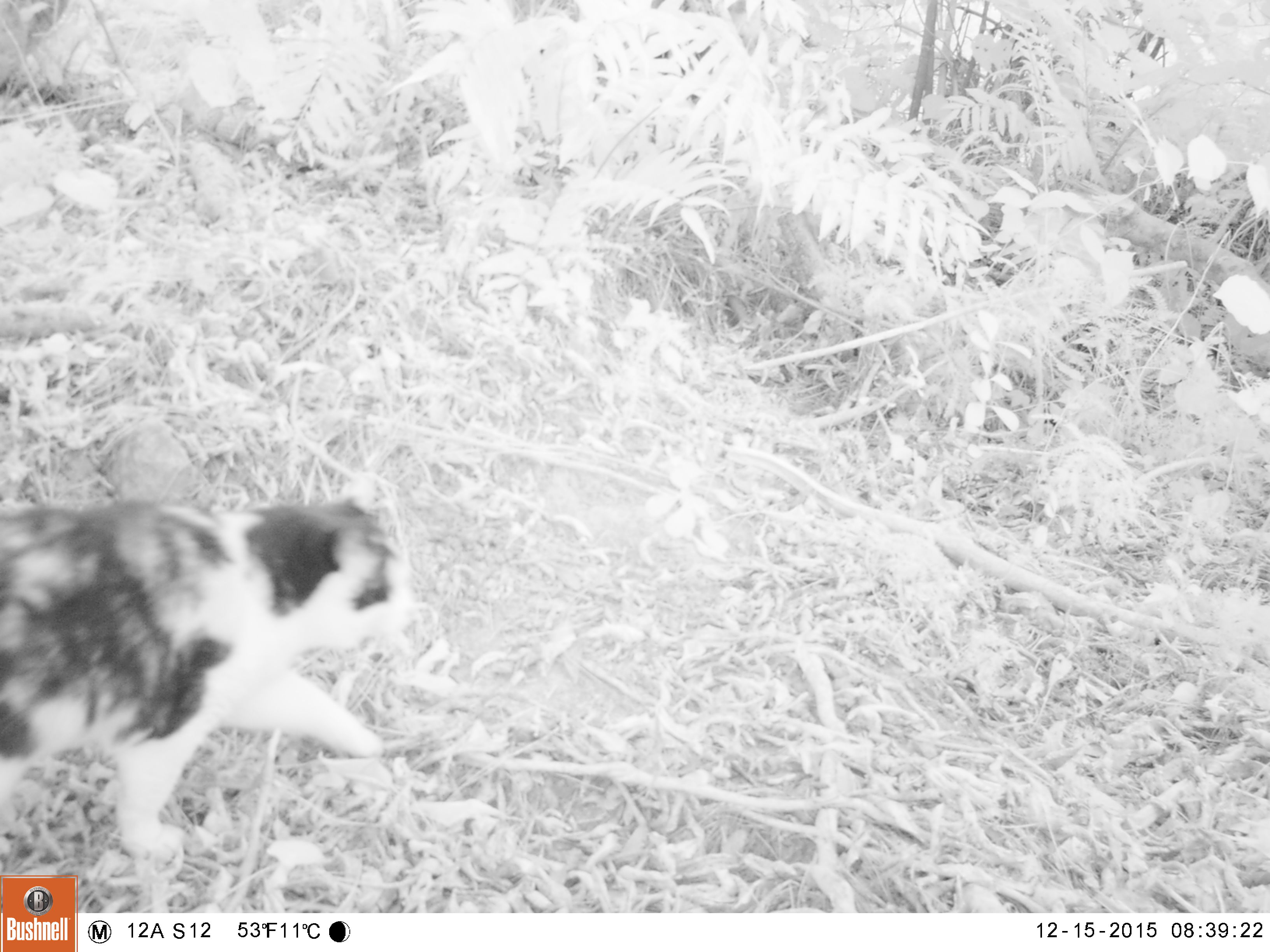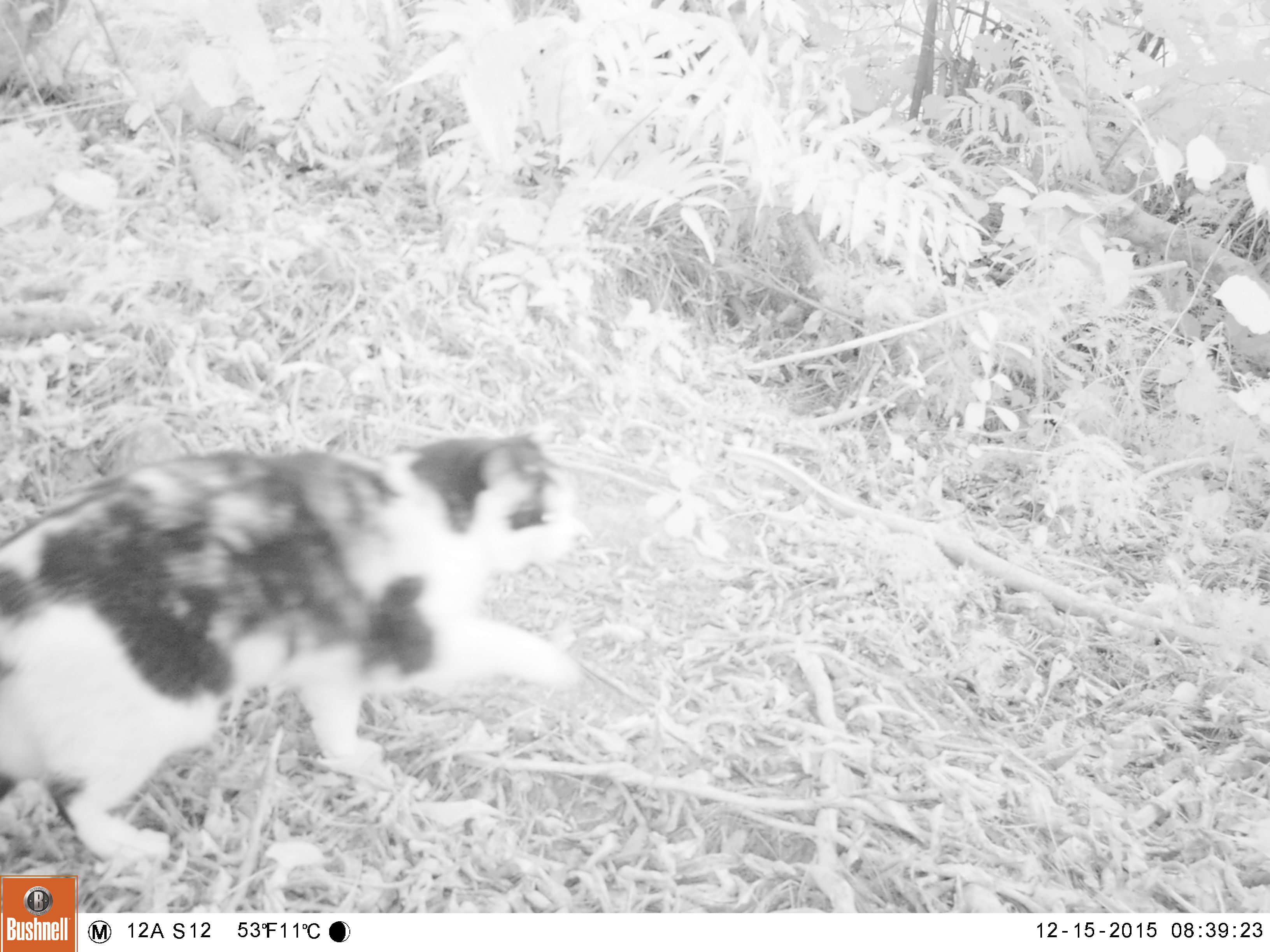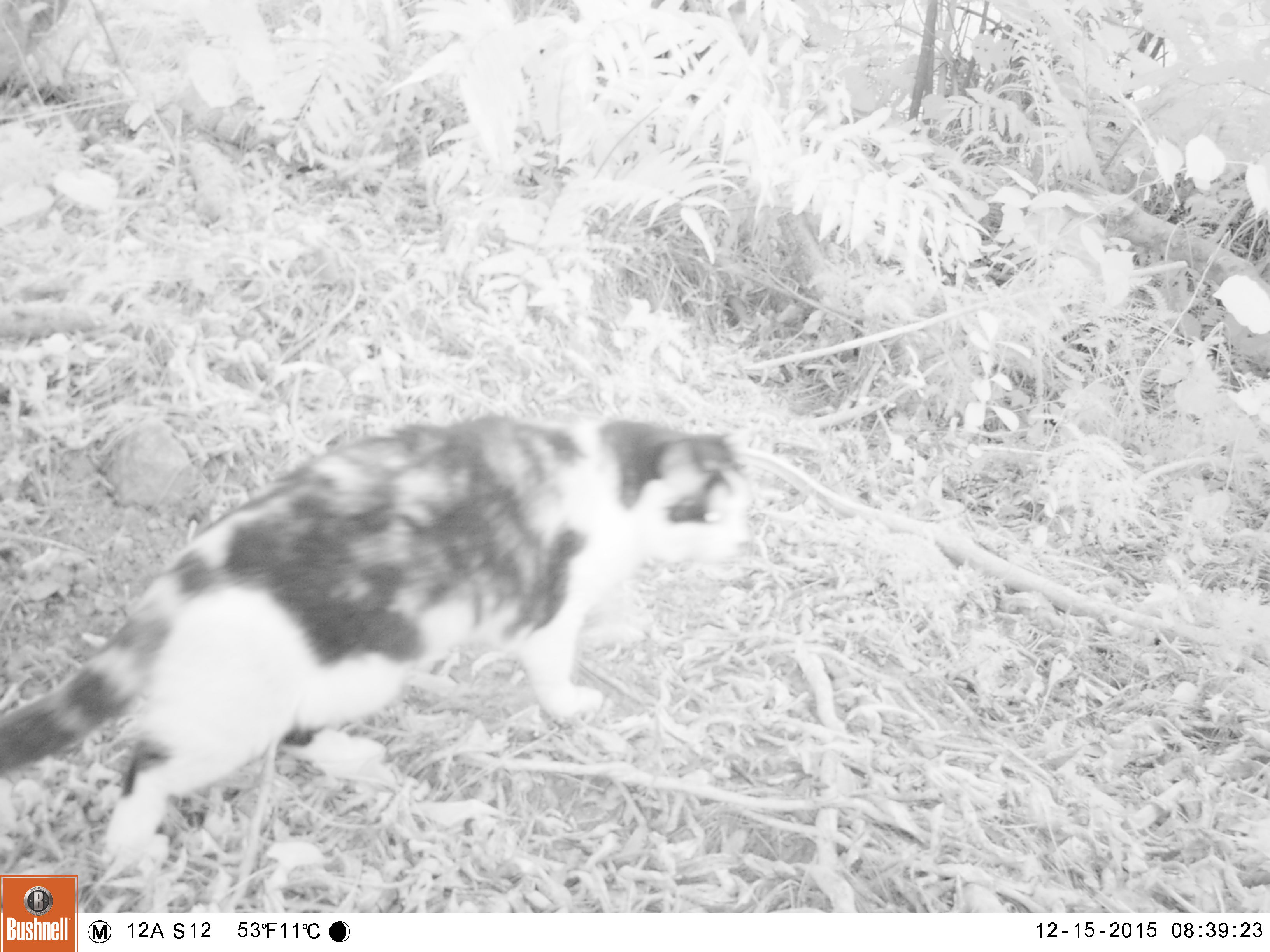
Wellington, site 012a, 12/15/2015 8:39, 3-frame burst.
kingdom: Animalia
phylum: Chordata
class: Mammalia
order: Carnivora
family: Felidae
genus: Felis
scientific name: Felis catus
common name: cat